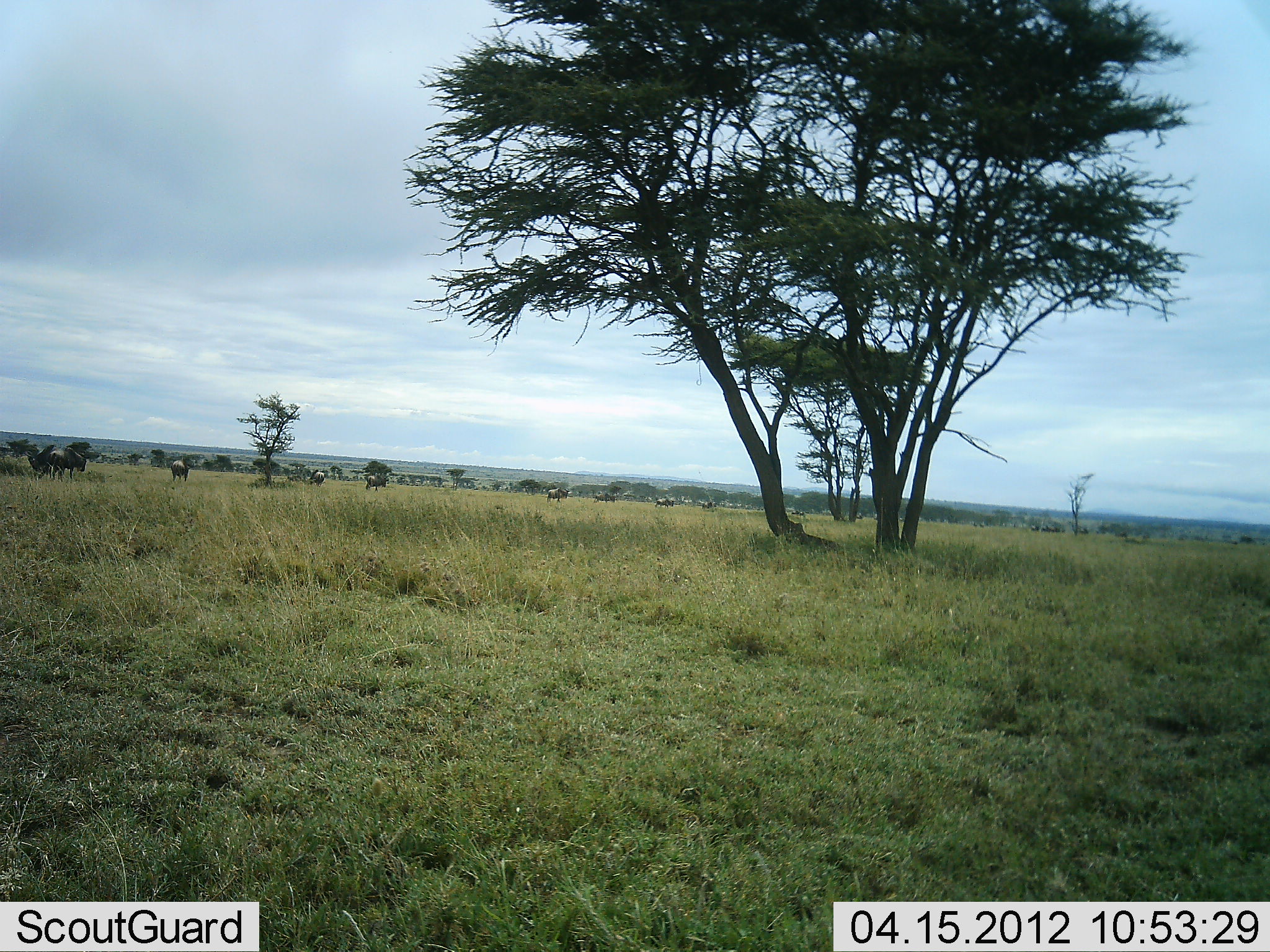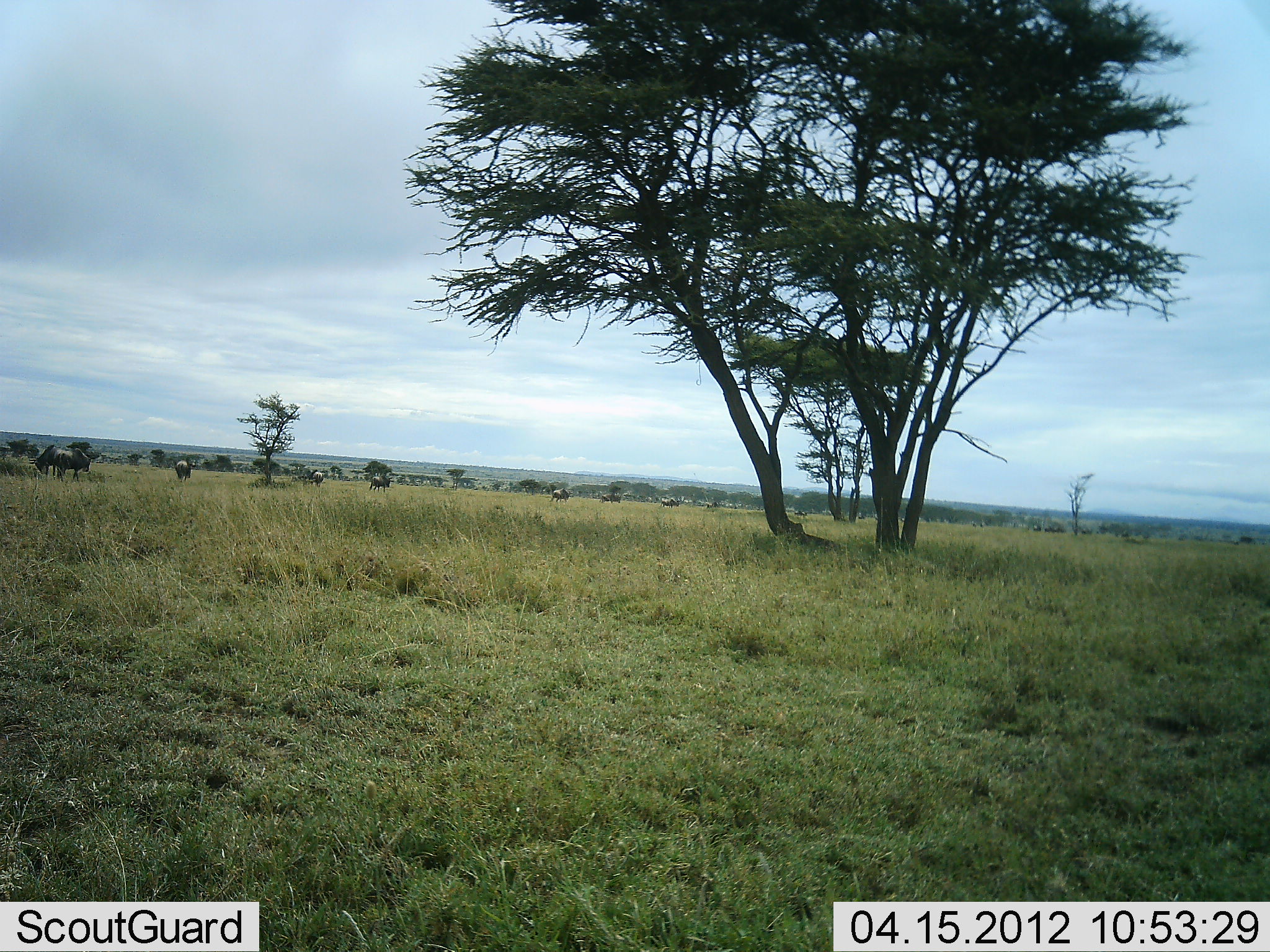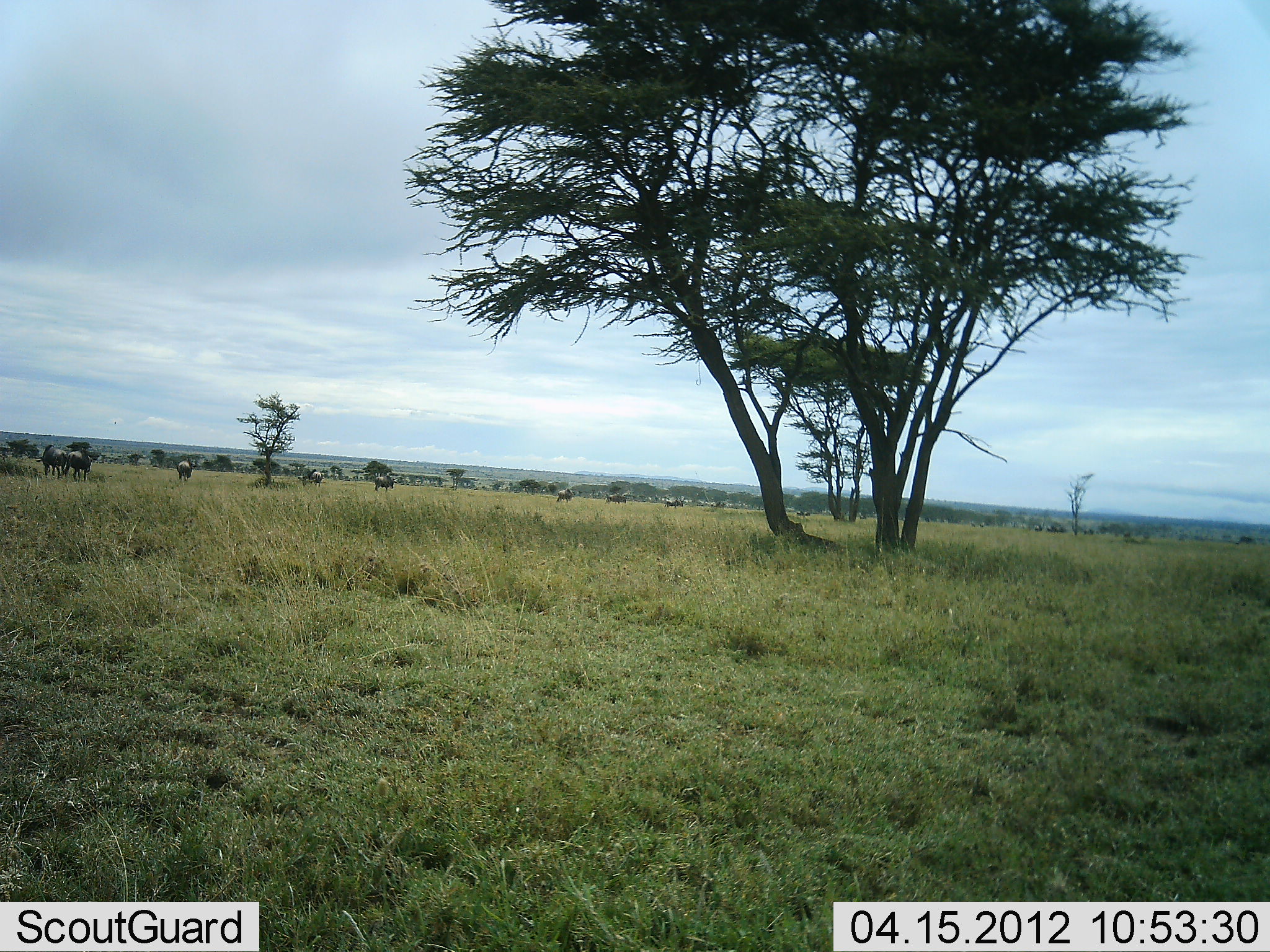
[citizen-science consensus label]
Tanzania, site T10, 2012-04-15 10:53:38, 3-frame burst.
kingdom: Animalia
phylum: Chordata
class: Mammalia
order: Artiodactyla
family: Bovidae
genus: Connochaetes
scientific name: Connochaetes taurinus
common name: blue wildebeest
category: wildebeest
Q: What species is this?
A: Wildebeest (blue wildebeest) (Connochaetes taurinus).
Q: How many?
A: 11-50.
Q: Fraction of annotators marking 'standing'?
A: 23%.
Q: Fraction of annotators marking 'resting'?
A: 0%.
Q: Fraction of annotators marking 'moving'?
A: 77%.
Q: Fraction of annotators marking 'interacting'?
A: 0%.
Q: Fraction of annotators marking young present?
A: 0%.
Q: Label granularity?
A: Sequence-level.